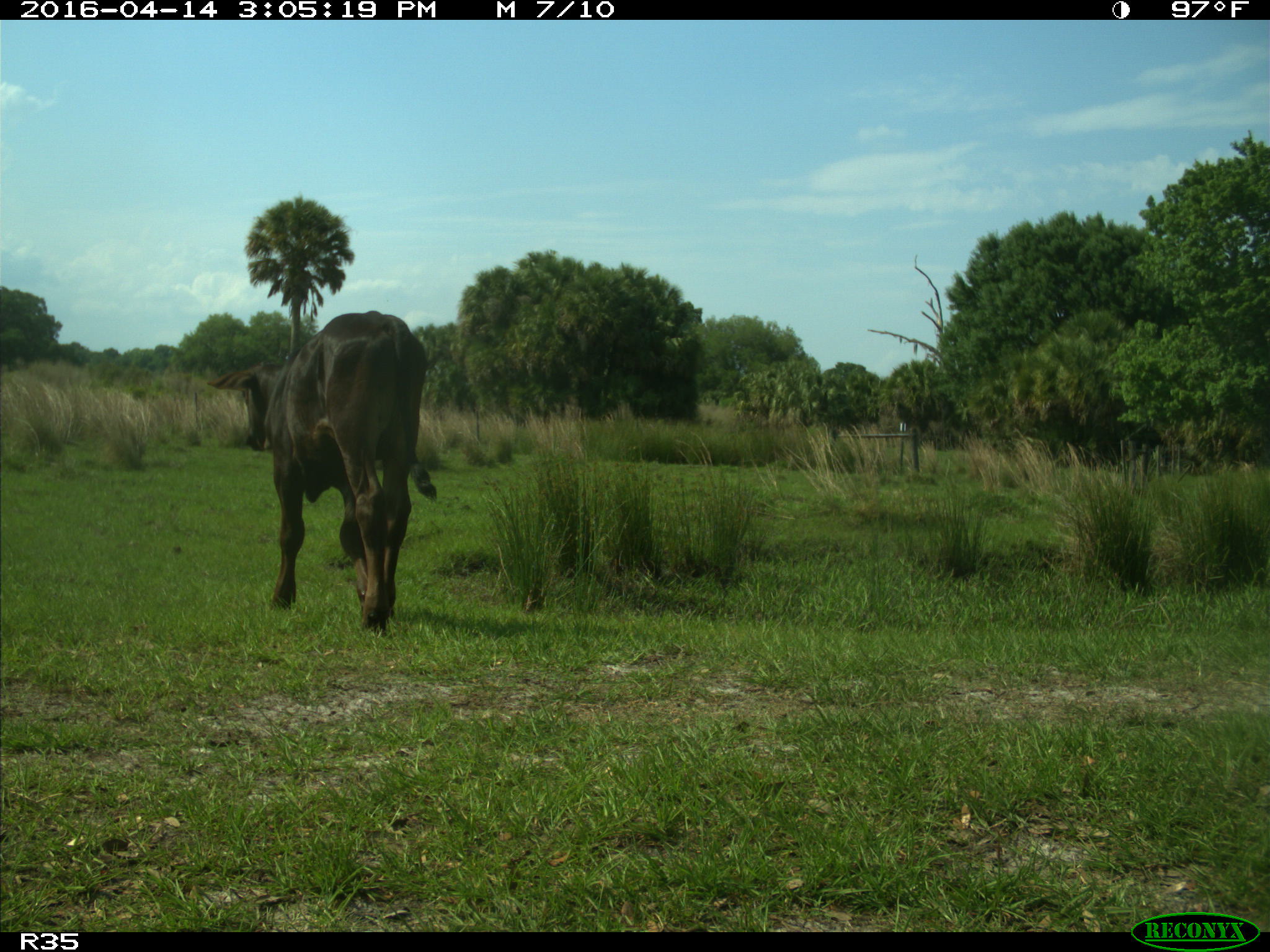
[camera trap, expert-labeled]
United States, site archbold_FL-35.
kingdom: Animalia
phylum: Chordata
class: Mammalia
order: Artiodactyla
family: Bovidae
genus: Bos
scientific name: Bos taurus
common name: domestic cow